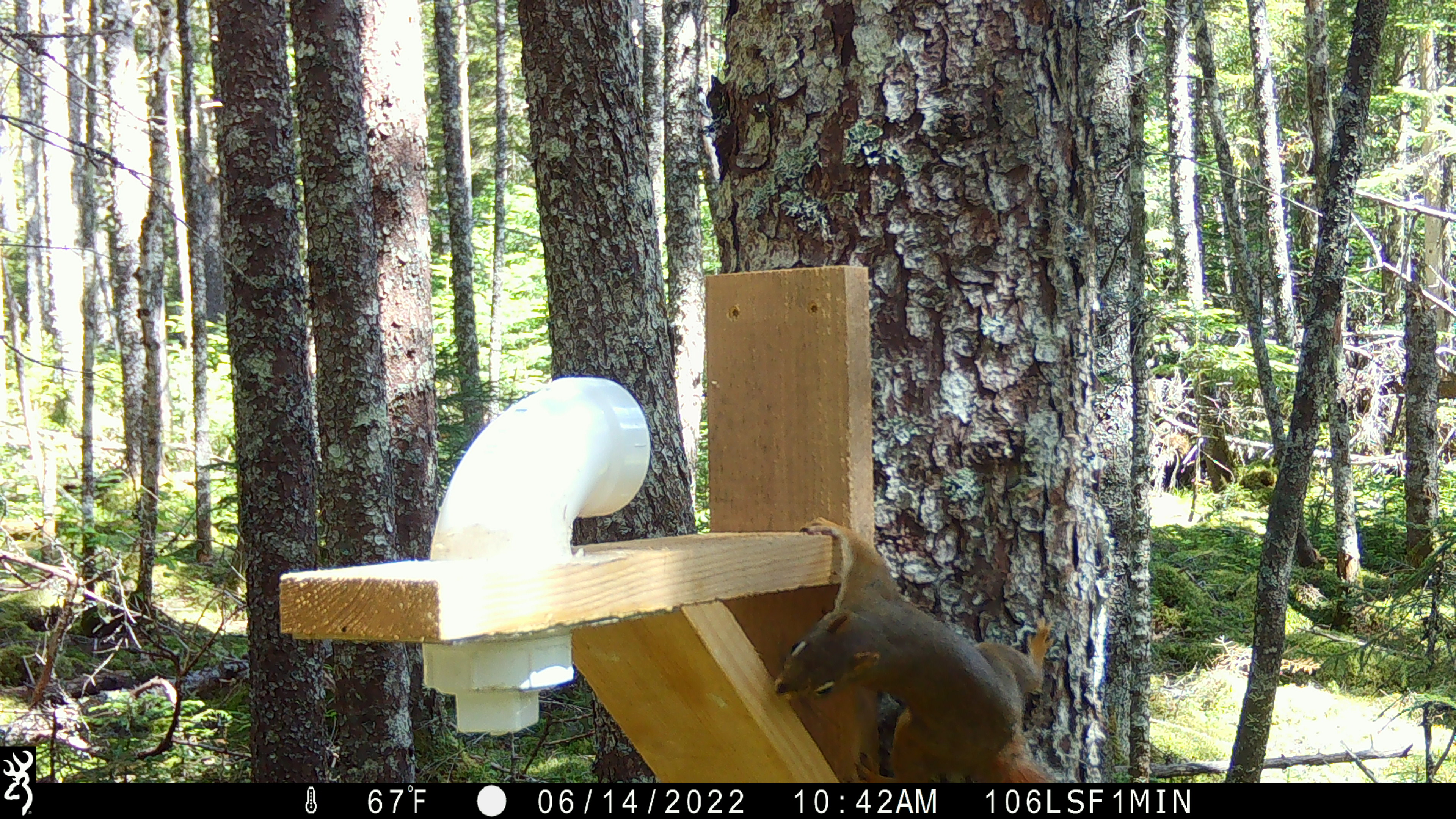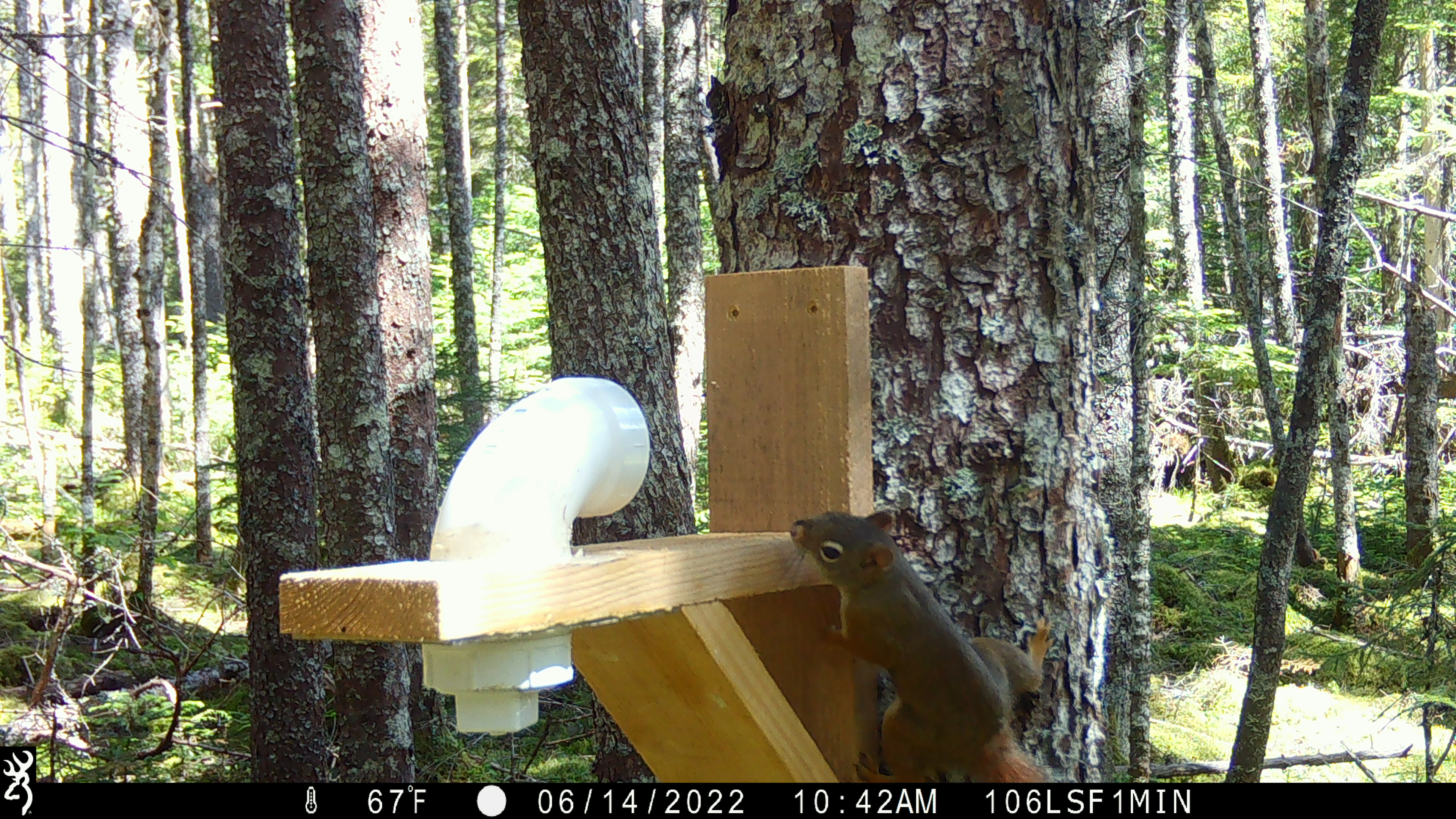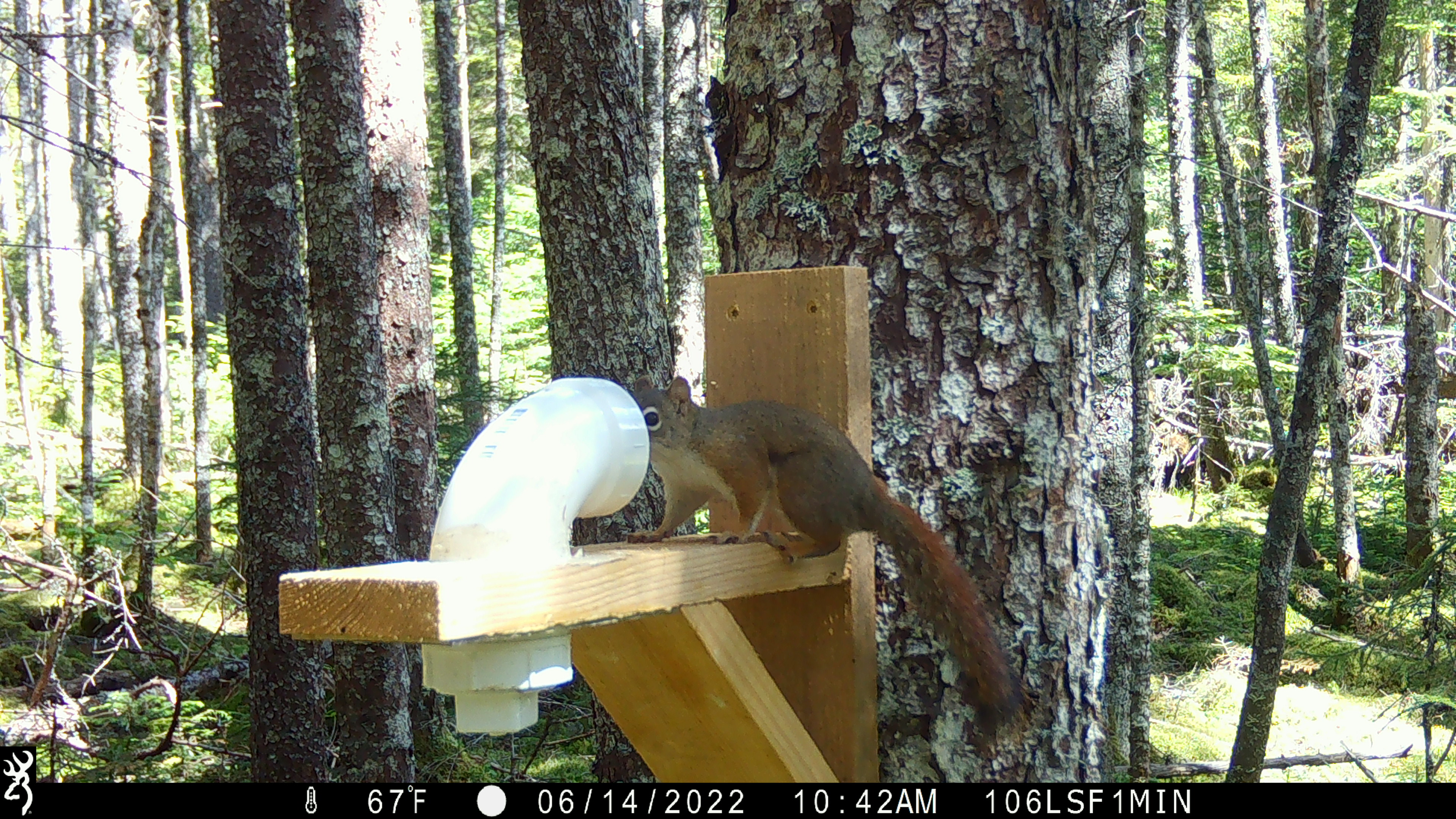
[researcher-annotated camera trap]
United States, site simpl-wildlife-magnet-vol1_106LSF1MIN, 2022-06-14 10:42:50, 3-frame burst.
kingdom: Animalia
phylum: Chordata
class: Mammalia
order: Rodentia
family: Sciuridae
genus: Tamiasciurus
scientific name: Tamiasciurus hudsonicus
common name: red squirrel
Red squirrel (Tamiasciurus hudsonicus).